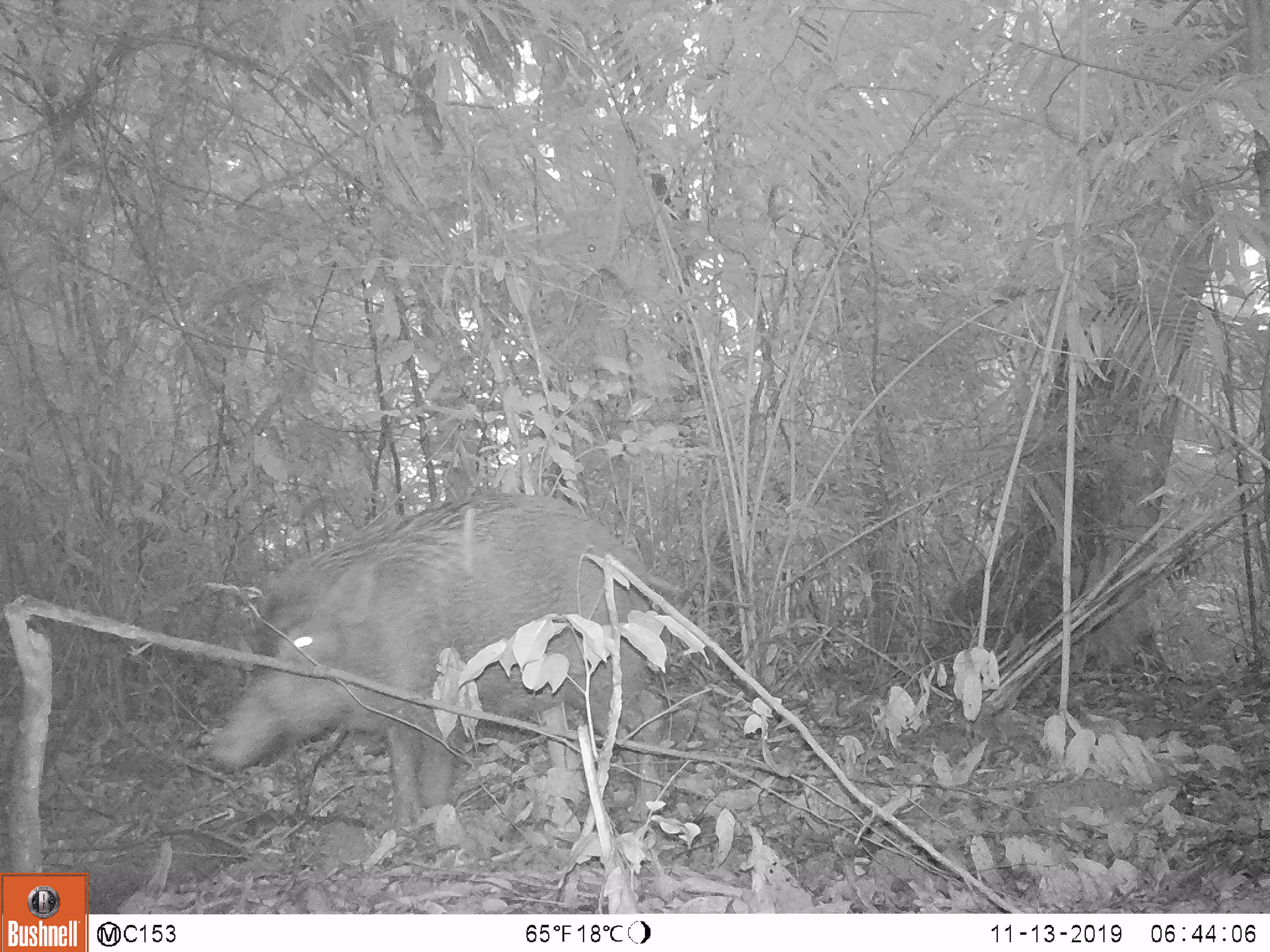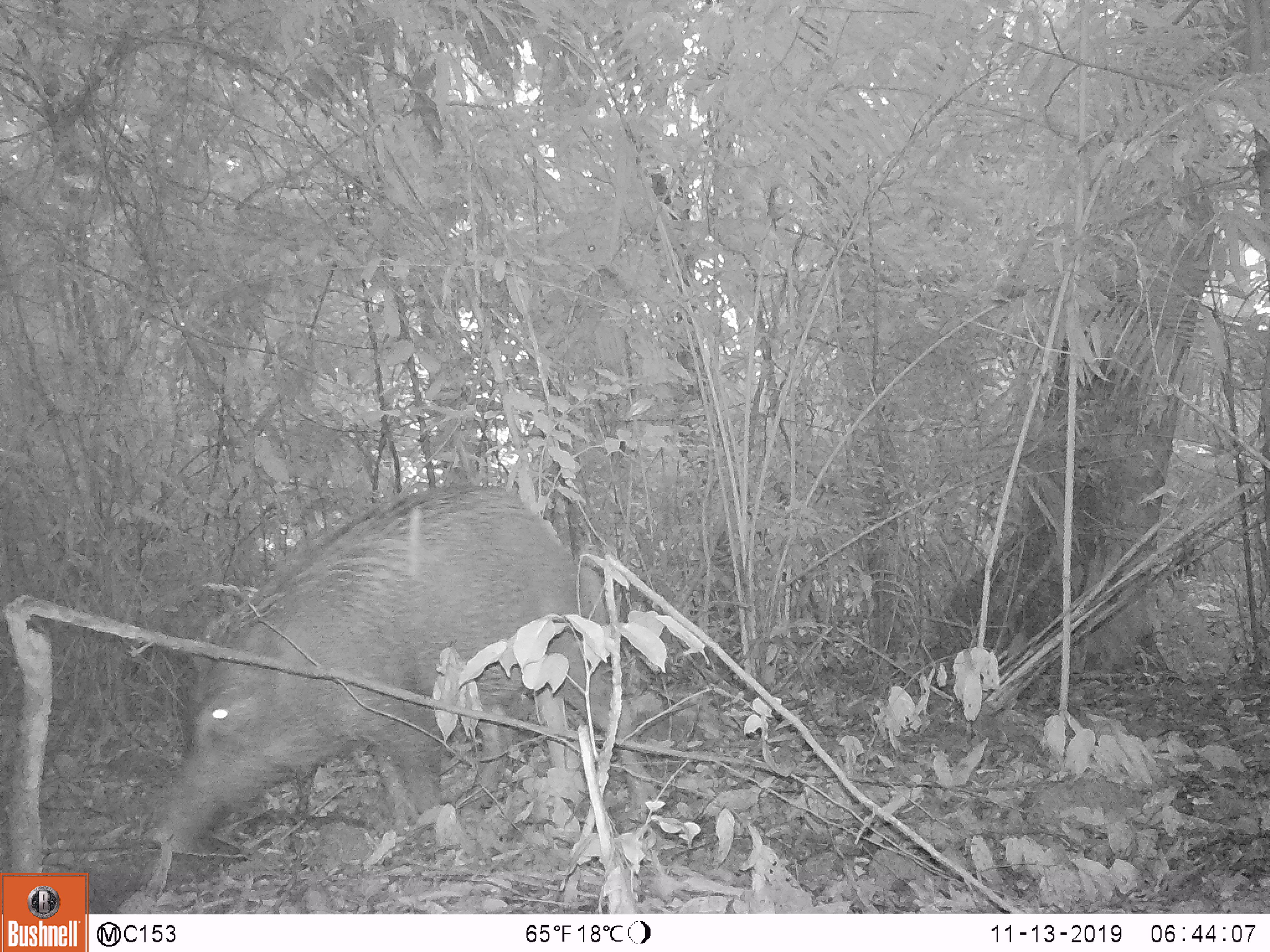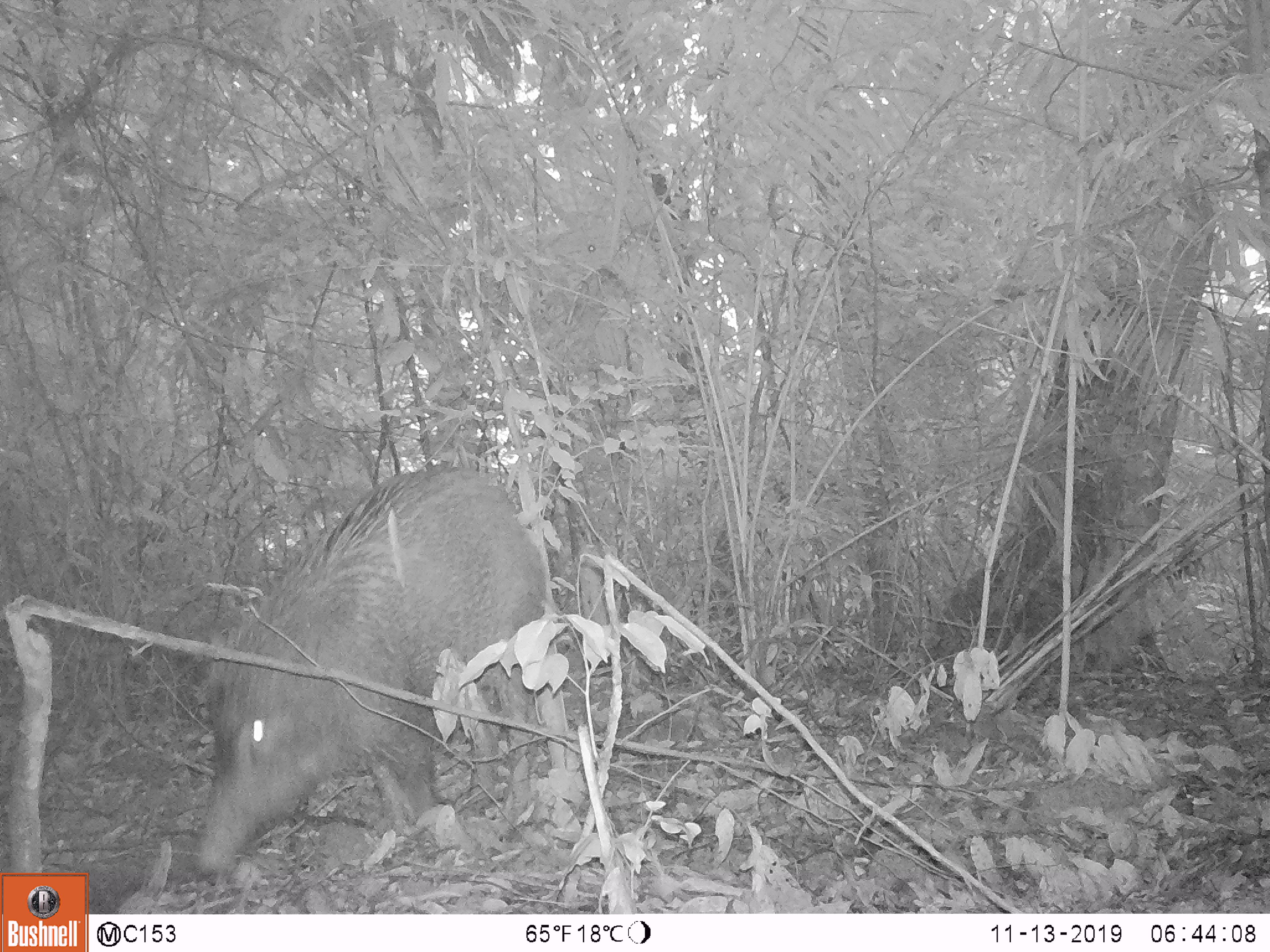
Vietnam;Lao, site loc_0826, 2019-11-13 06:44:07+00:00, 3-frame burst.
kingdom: Animalia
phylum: Chordata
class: Mammalia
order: Artiodactyla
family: Suidae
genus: Sus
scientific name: Sus scrofa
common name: eurasian wild pig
Eurasian wild pig (Sus scrofa). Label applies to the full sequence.